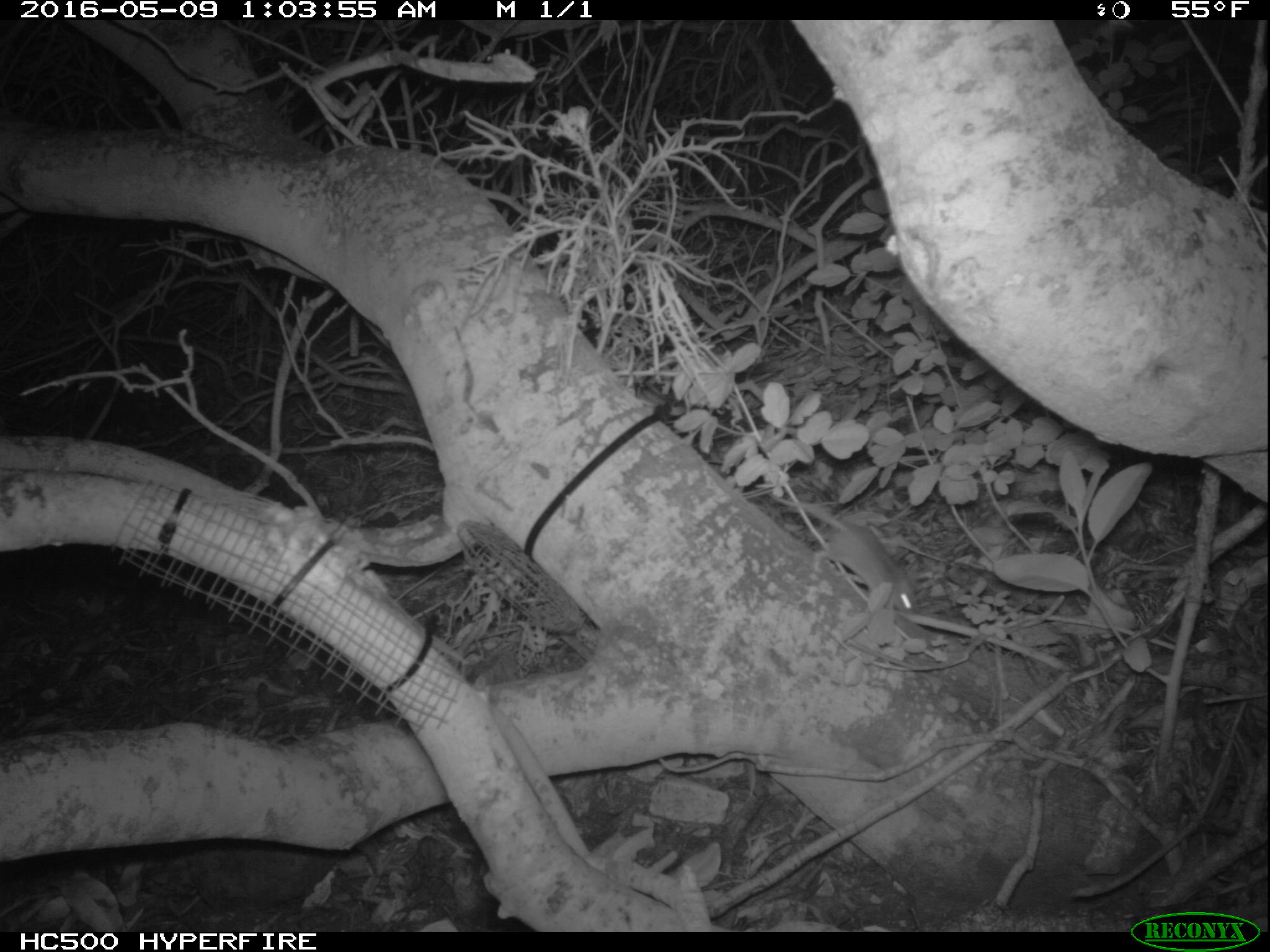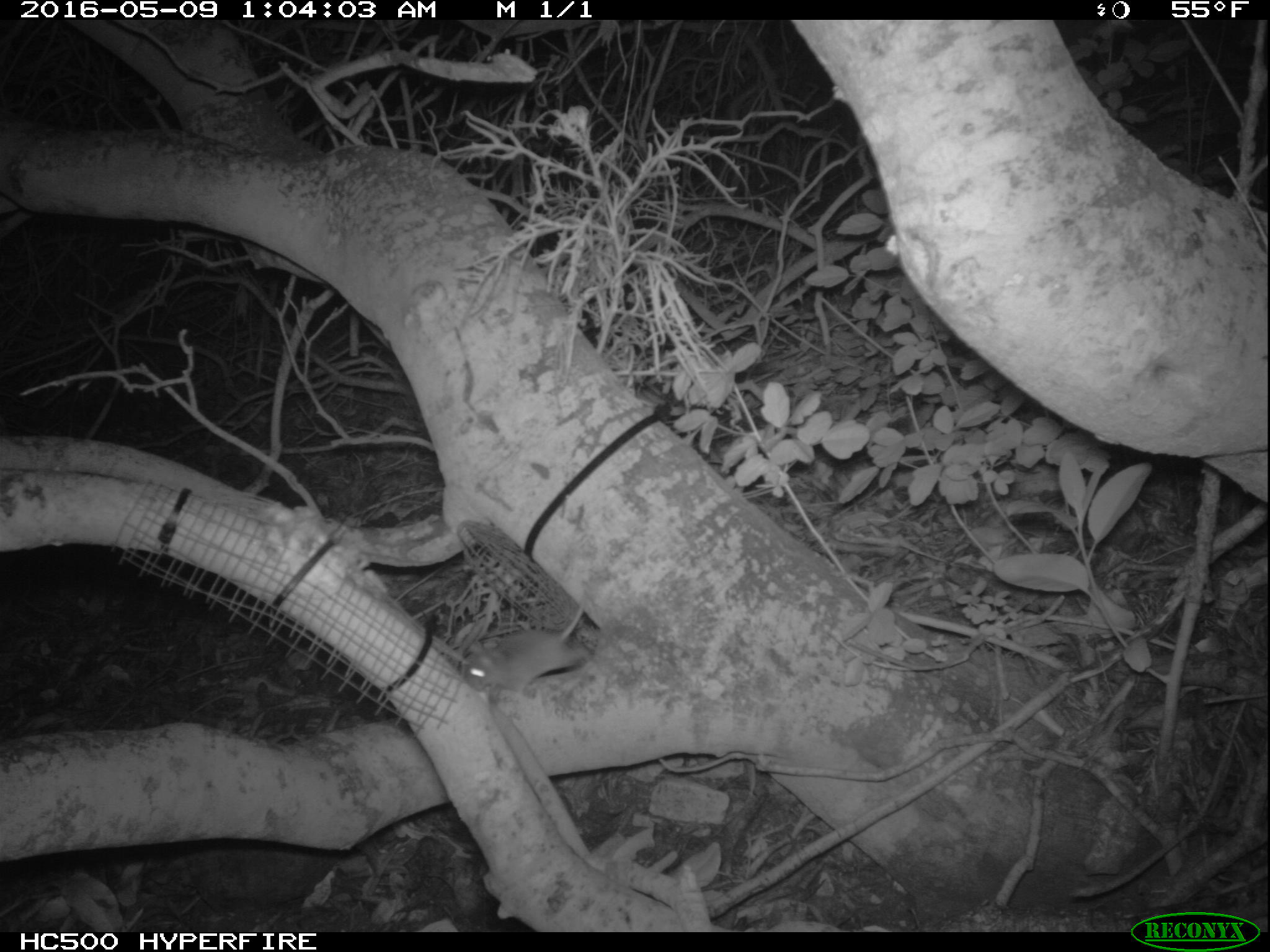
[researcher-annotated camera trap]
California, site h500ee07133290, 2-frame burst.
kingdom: Animalia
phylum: Chordata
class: Mammalia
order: Rodentia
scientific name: Rodentia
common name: rodent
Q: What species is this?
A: Rodent (Rodentia).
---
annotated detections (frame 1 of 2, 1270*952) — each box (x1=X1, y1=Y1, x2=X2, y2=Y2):
rodent: (x1=768, y1=493, x2=920, y2=616)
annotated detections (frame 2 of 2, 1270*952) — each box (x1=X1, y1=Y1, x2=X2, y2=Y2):
rodent: (x1=464, y1=598, x2=586, y2=693)